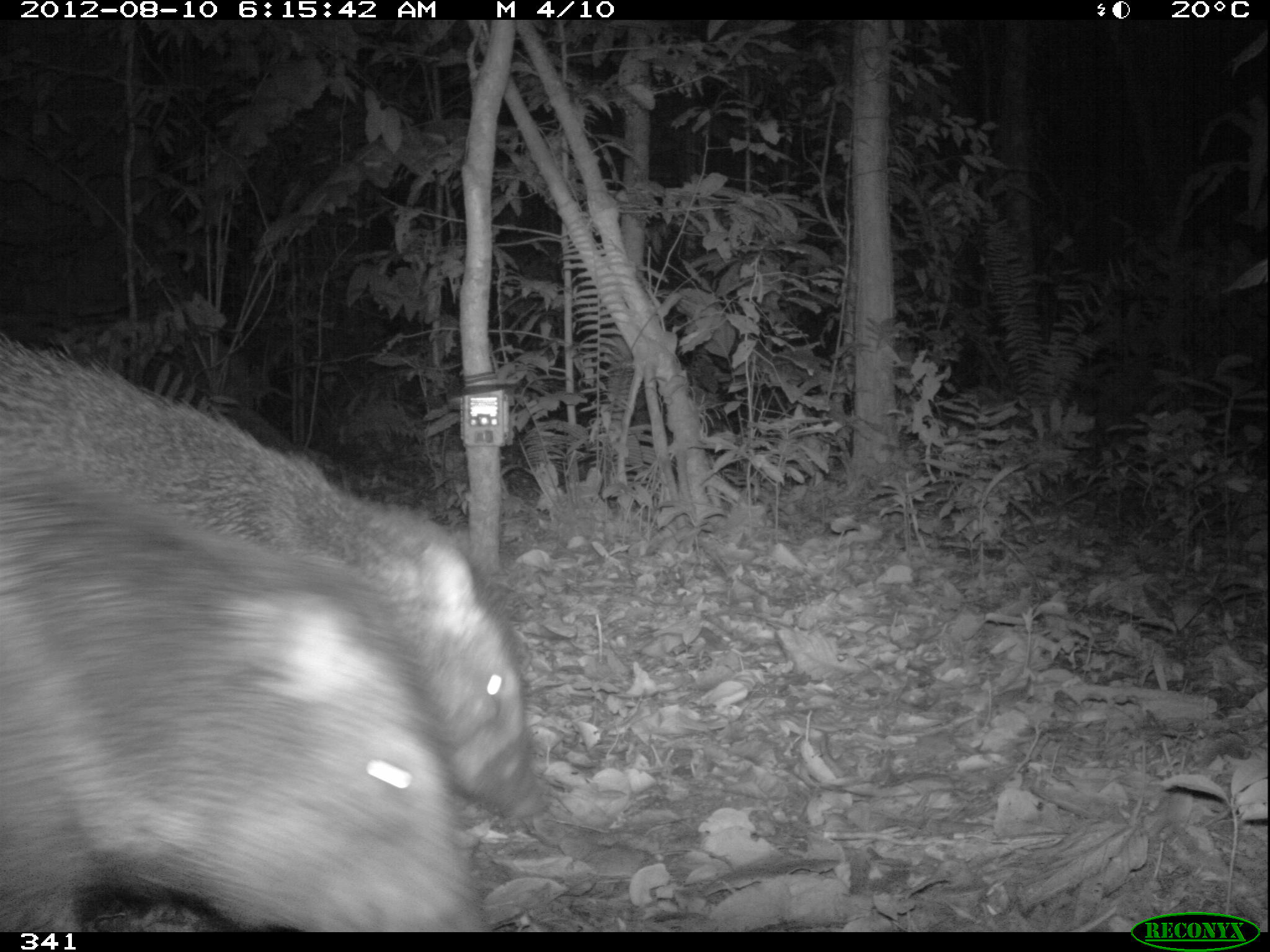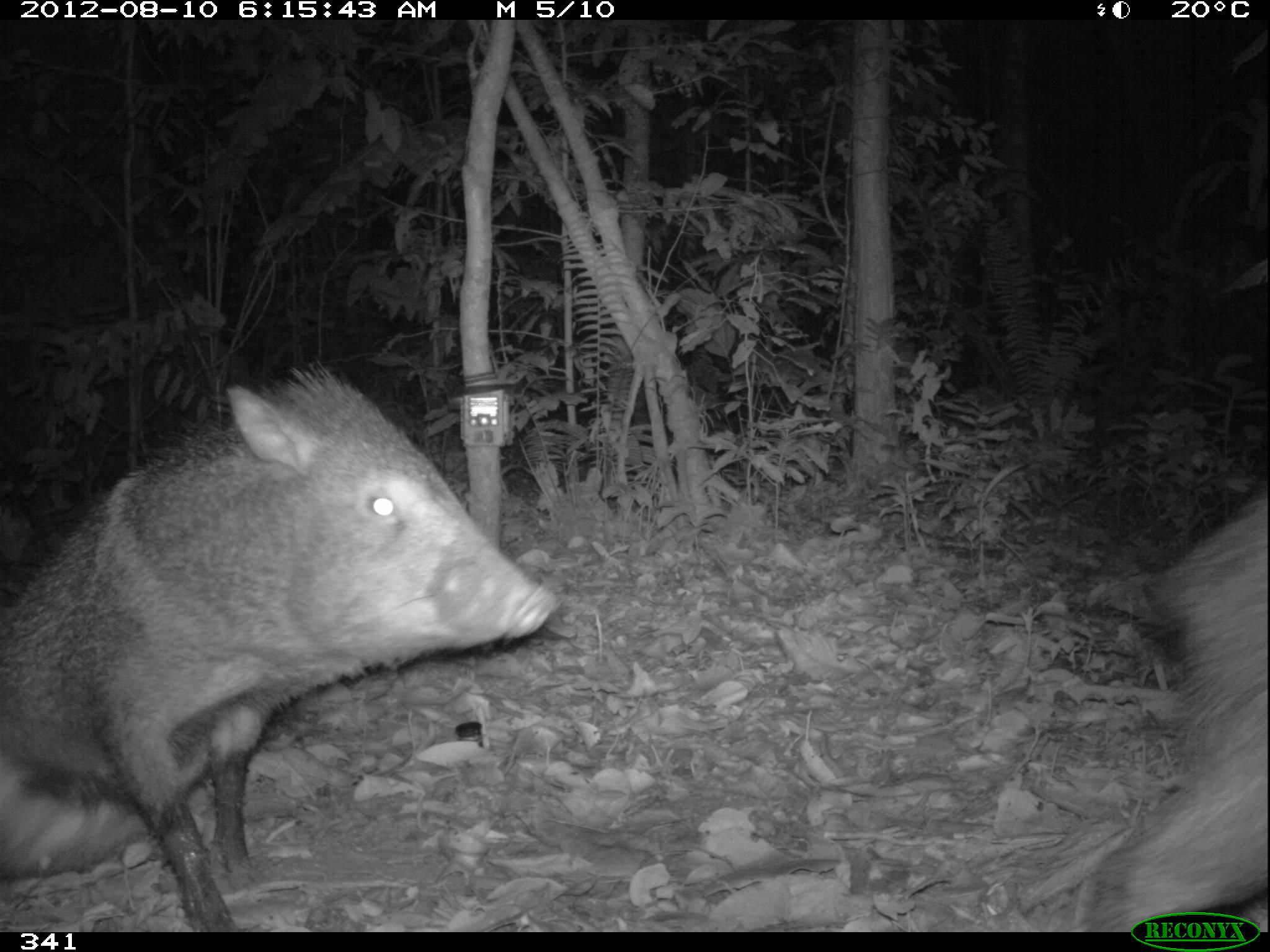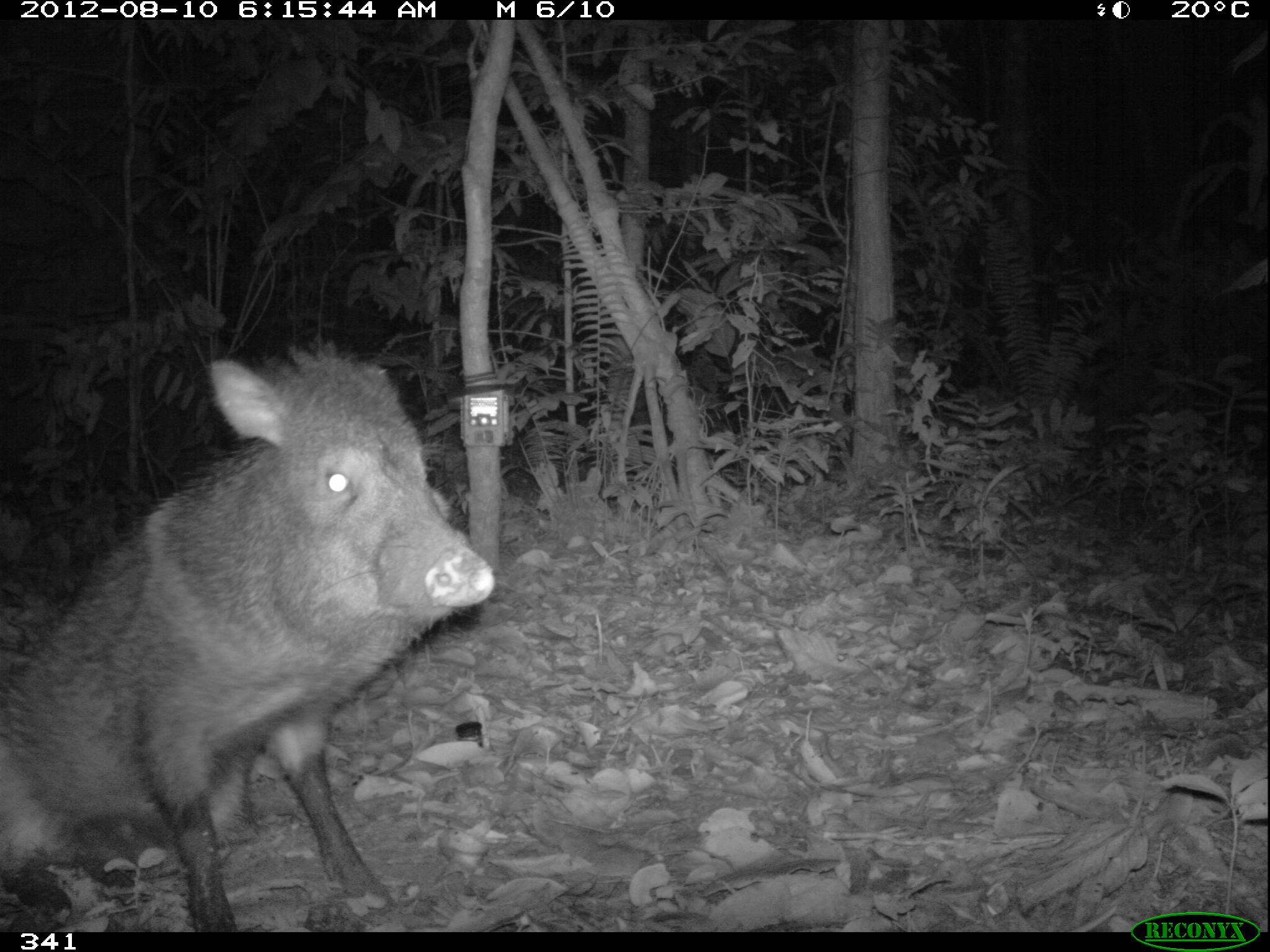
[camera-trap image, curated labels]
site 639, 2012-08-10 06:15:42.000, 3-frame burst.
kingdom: Animalia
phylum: Chordata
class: Mammalia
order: Artiodactyla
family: Tayassuidae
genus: Pecari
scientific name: Pecari tajacu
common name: collared peccary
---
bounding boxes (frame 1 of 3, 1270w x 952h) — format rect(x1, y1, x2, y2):
pecari tajacu: rect(0, 335, 547, 820); rect(0, 448, 489, 932)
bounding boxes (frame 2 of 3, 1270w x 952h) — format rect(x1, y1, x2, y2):
pecari tajacu: rect(0, 359, 558, 933); rect(1085, 493, 1267, 932)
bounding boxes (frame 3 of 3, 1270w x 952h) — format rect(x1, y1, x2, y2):
pecari tajacu: rect(2, 337, 499, 931)